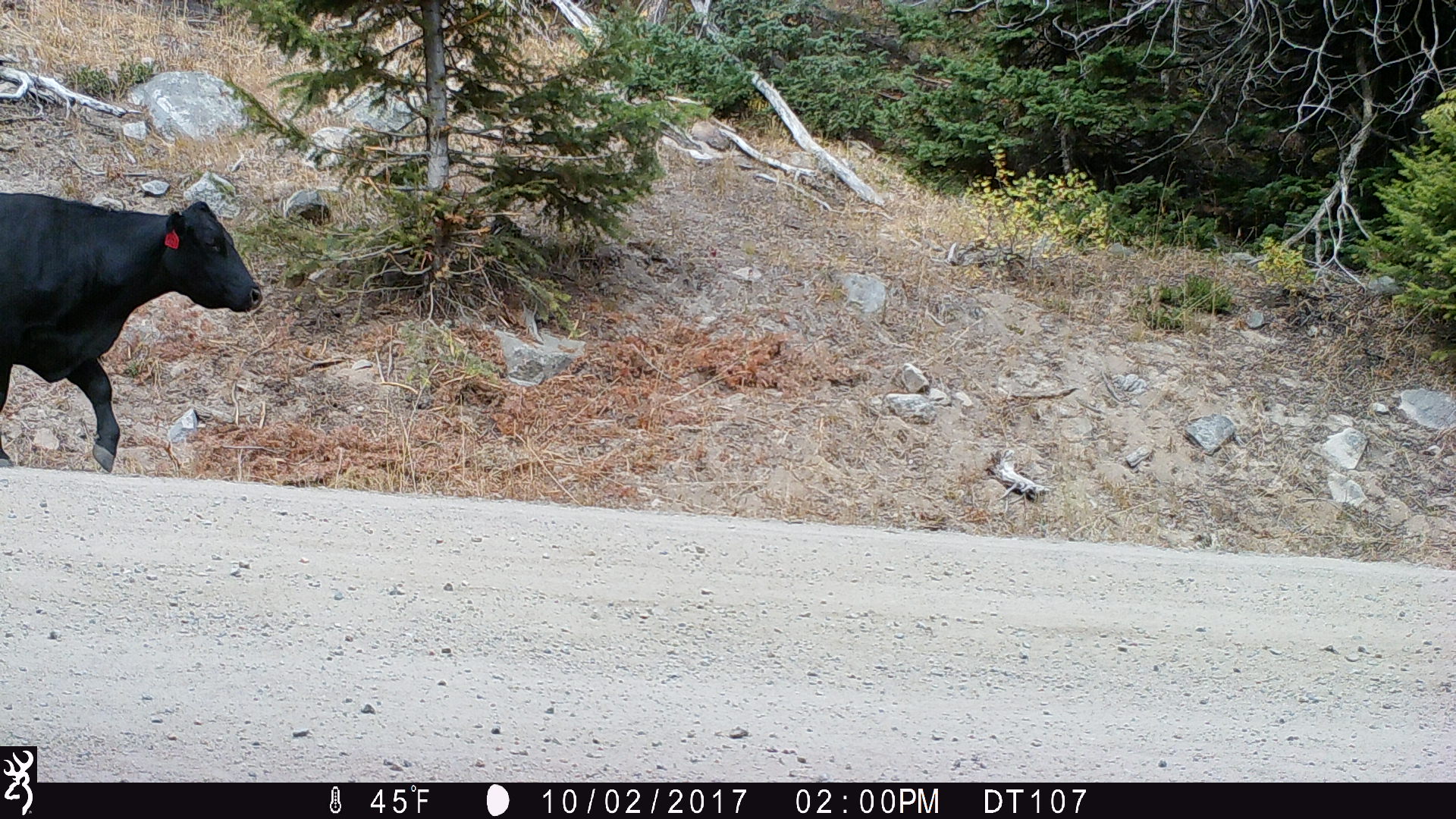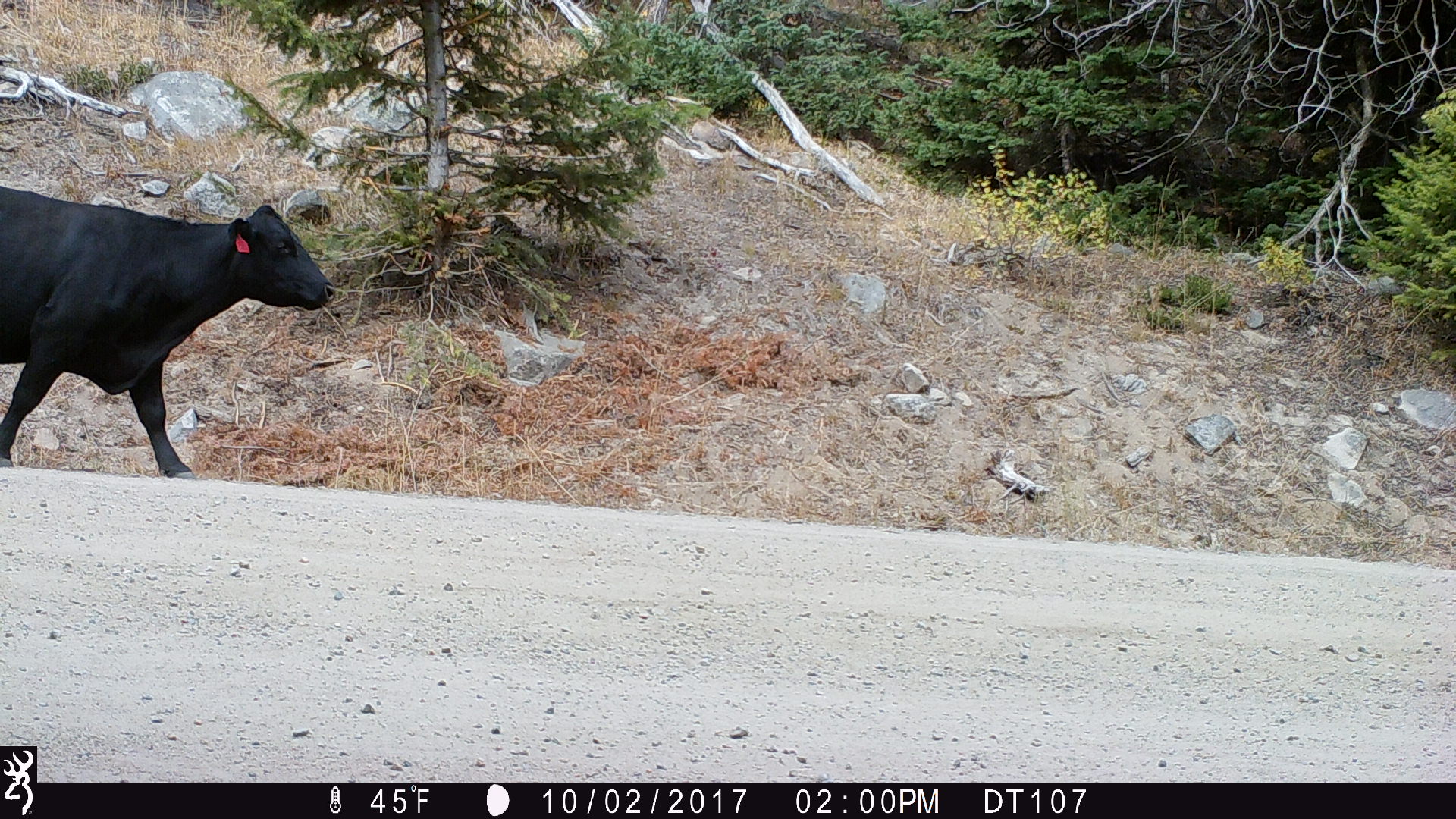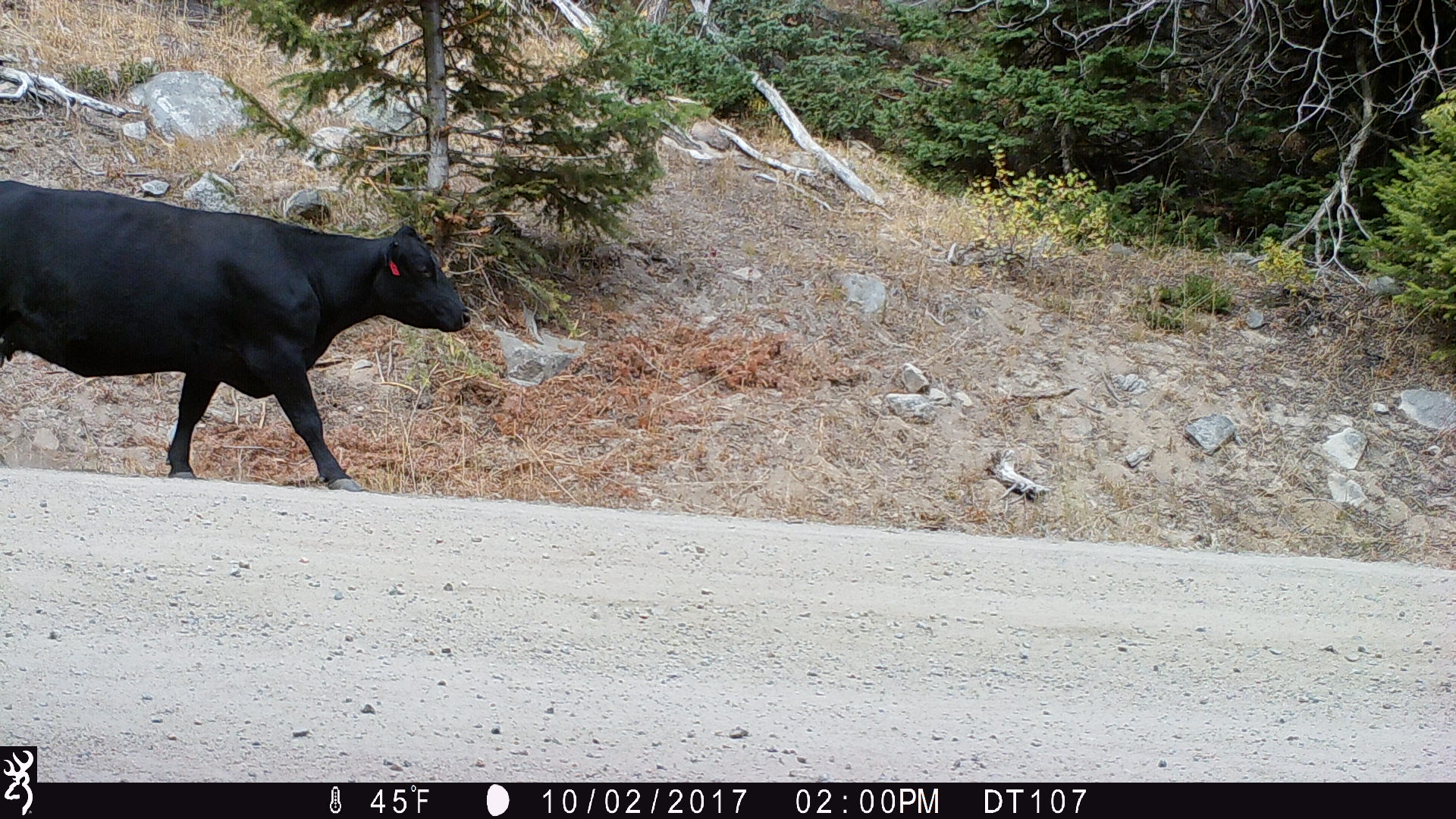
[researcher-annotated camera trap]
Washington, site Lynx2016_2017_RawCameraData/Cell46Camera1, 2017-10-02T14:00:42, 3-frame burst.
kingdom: Animalia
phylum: Chordata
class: Mammalia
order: Artiodactyla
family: Bovidae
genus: Bos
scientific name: Bos taurus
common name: domestic cattle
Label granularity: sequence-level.